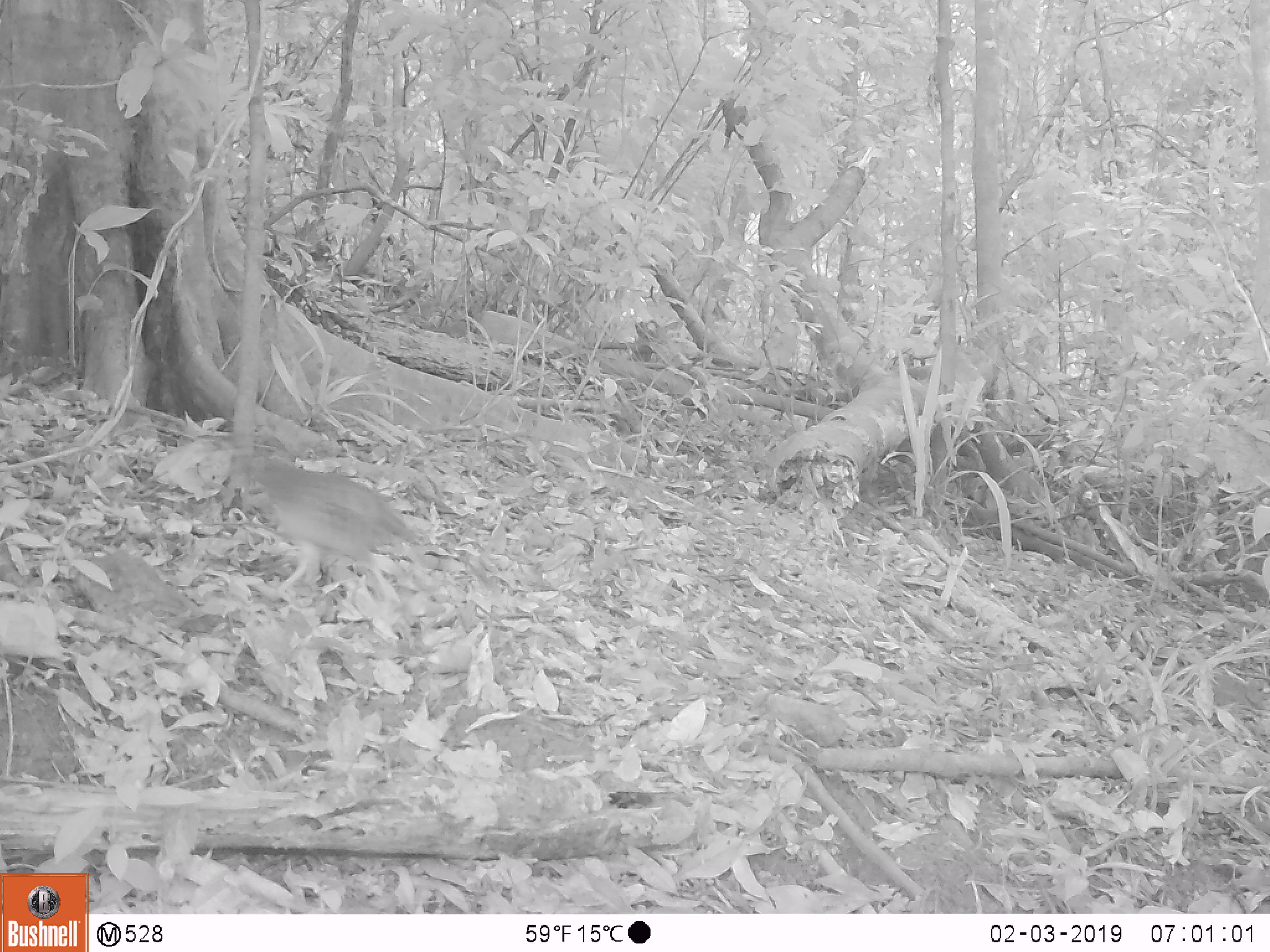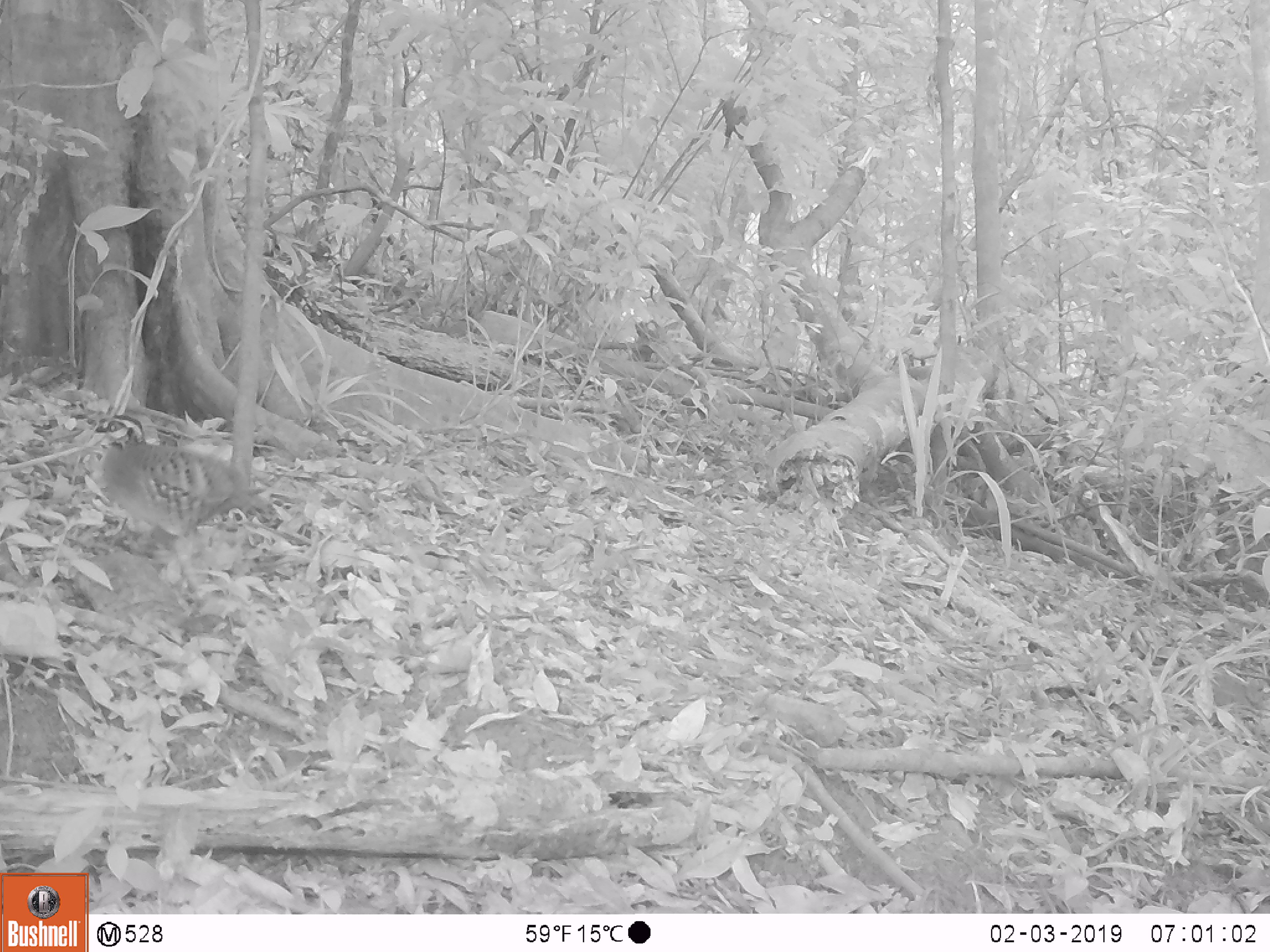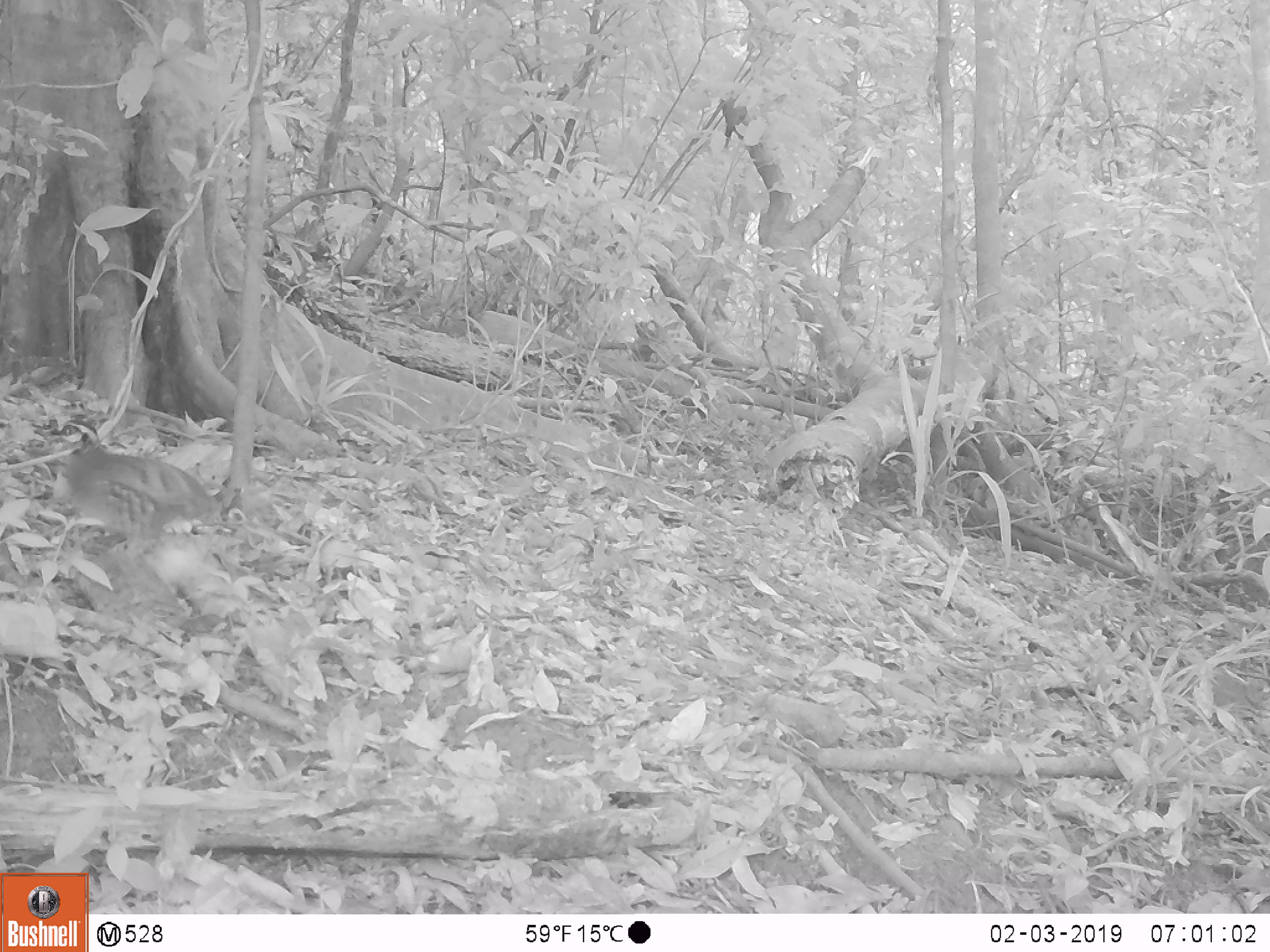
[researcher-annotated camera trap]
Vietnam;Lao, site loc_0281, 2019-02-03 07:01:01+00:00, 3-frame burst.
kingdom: Animalia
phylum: Chordata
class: Aves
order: Galliformes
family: Phasianidae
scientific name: Phasianidae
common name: partridge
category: unidentified partridge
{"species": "unidentified partridge (partridge) (Phasianidae)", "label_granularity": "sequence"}